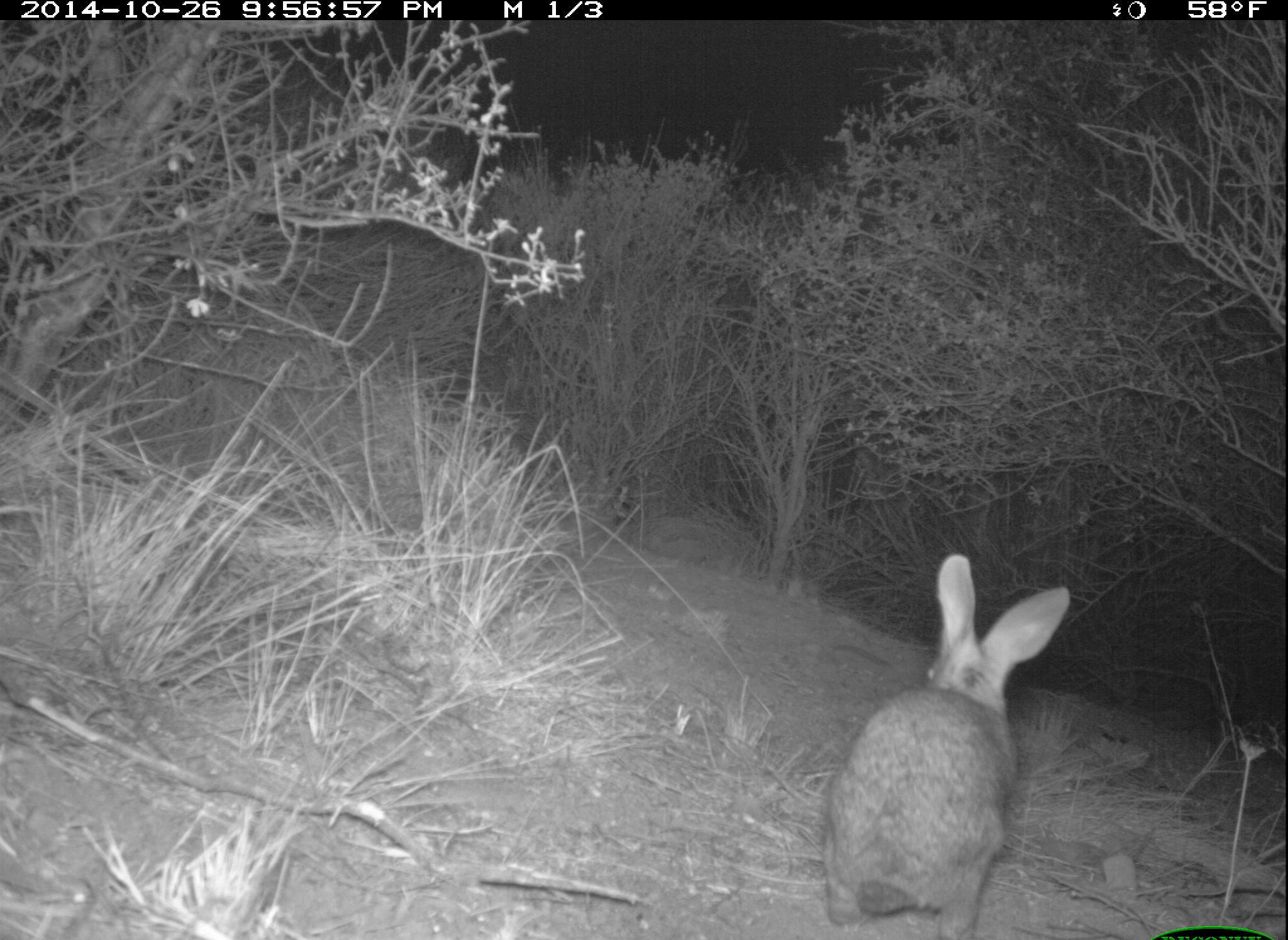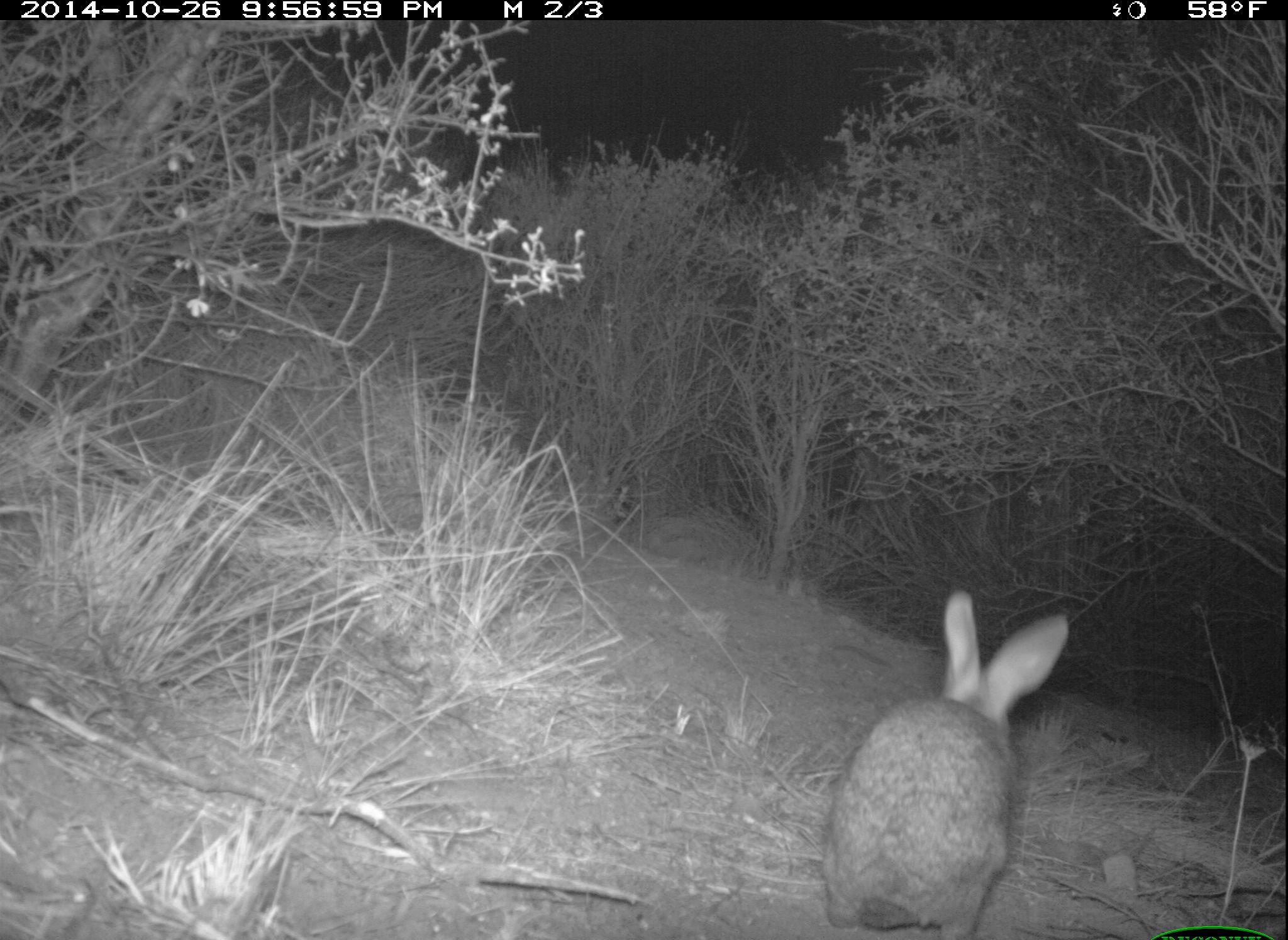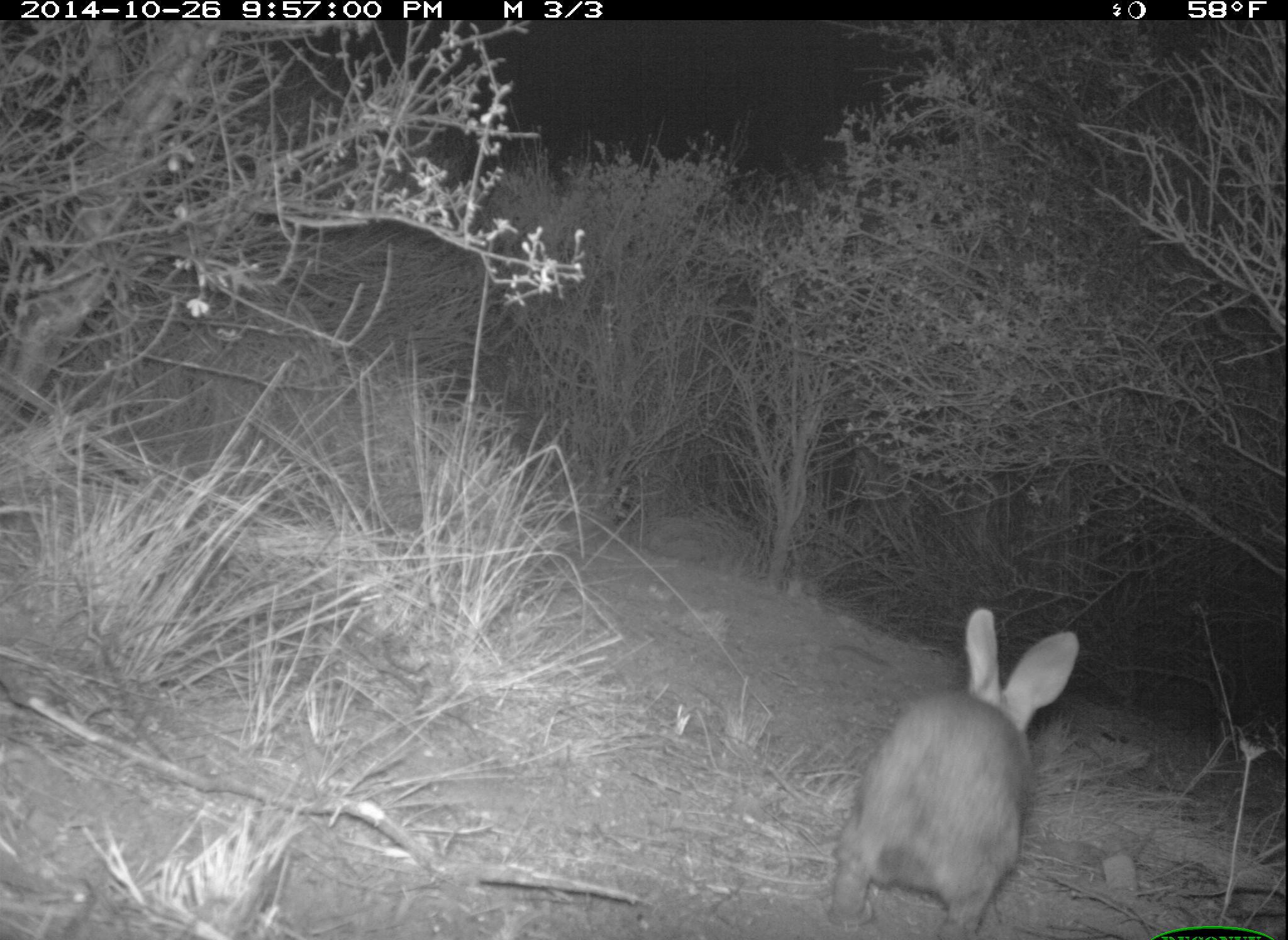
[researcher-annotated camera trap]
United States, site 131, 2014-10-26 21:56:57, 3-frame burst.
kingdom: Animalia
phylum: Chordata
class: Mammalia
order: Lagomorpha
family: Leporidae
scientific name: Leporidae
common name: rabbits and hares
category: rabbit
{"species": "rabbit (rabbits and hares) (Leporidae)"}